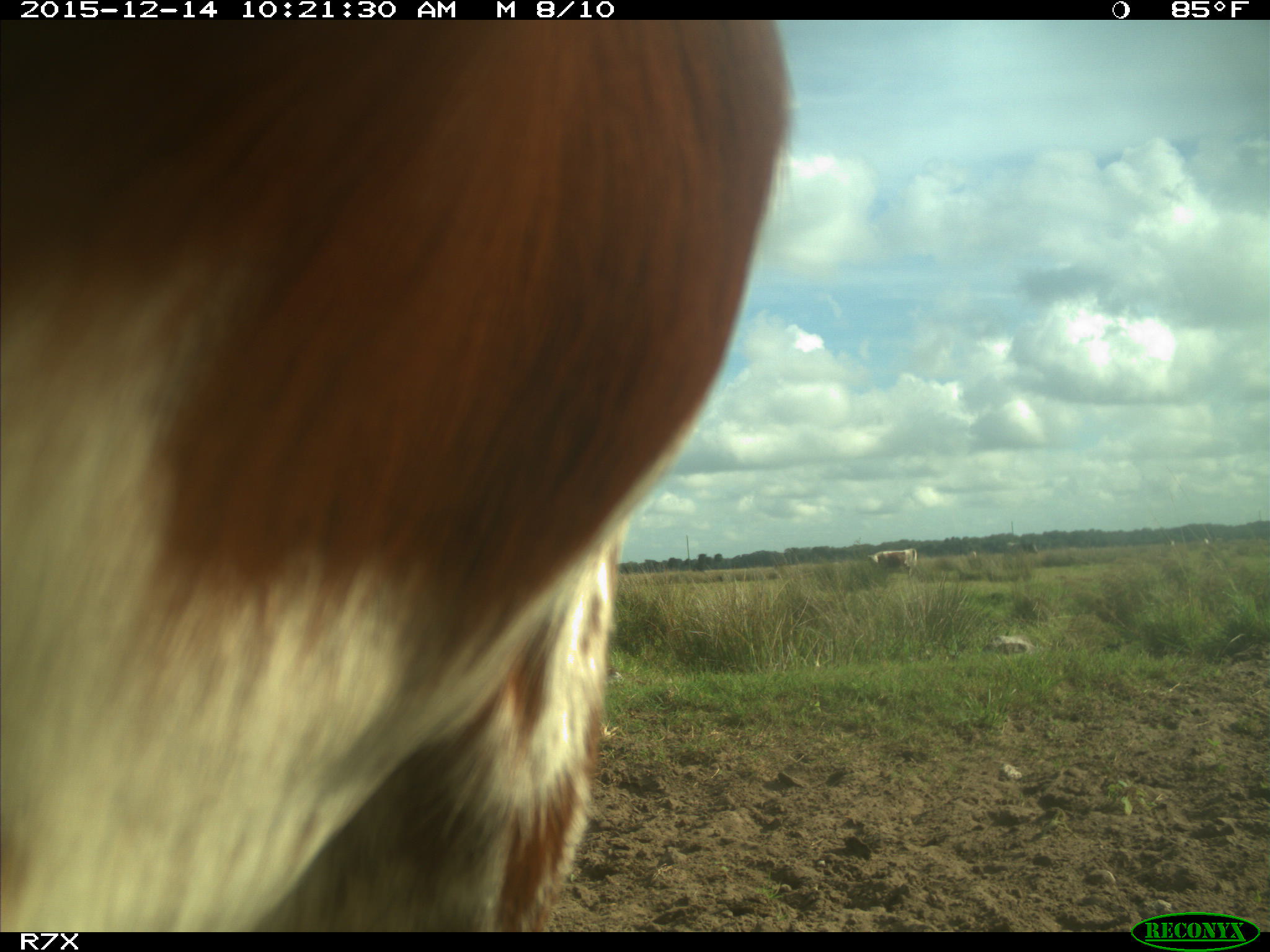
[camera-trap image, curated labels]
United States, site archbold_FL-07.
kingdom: Animalia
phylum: Chordata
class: Mammalia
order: Artiodactyla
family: Bovidae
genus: Bos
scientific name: Bos taurus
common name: domestic cow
Bos taurus (domestic cow).